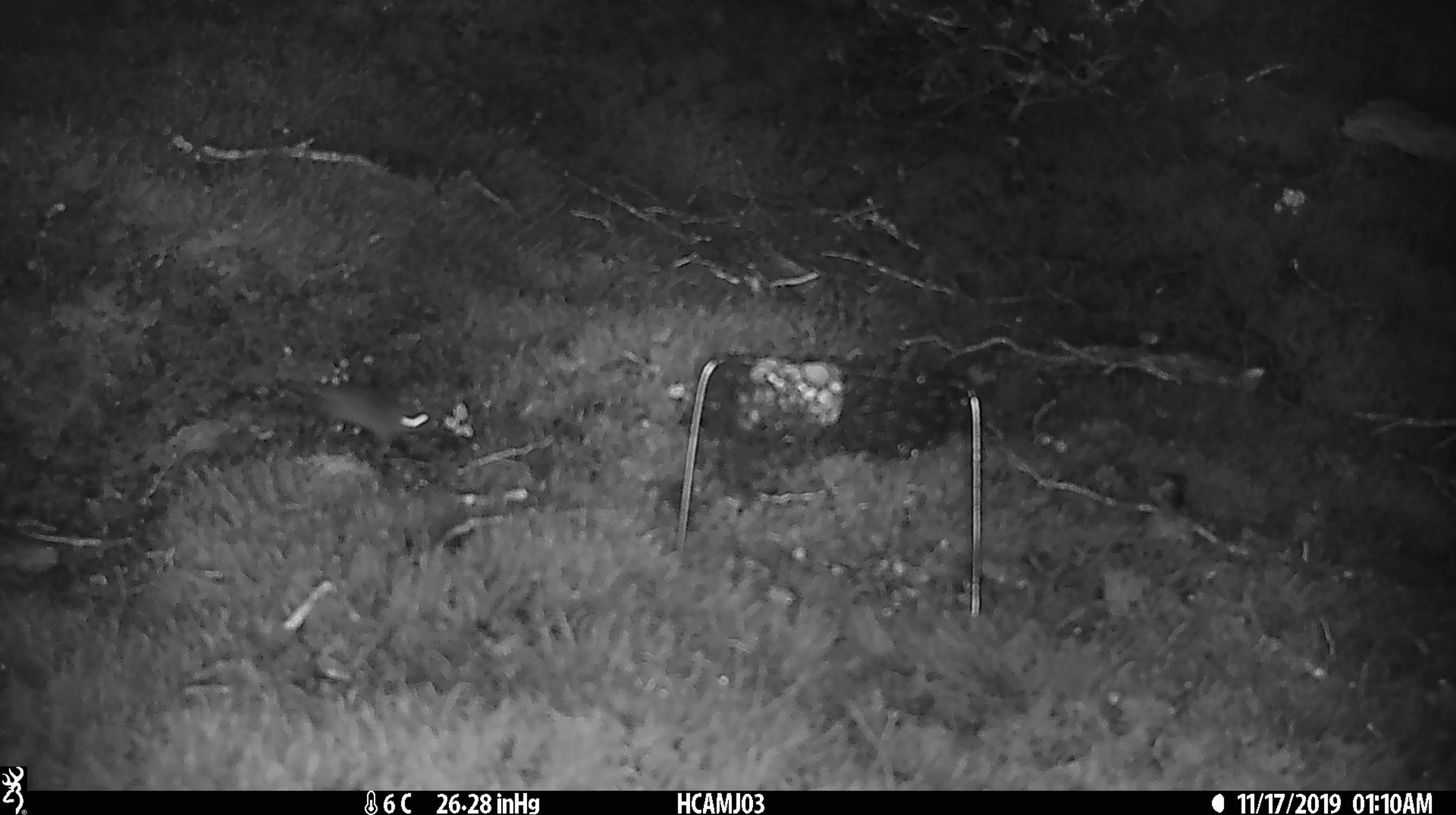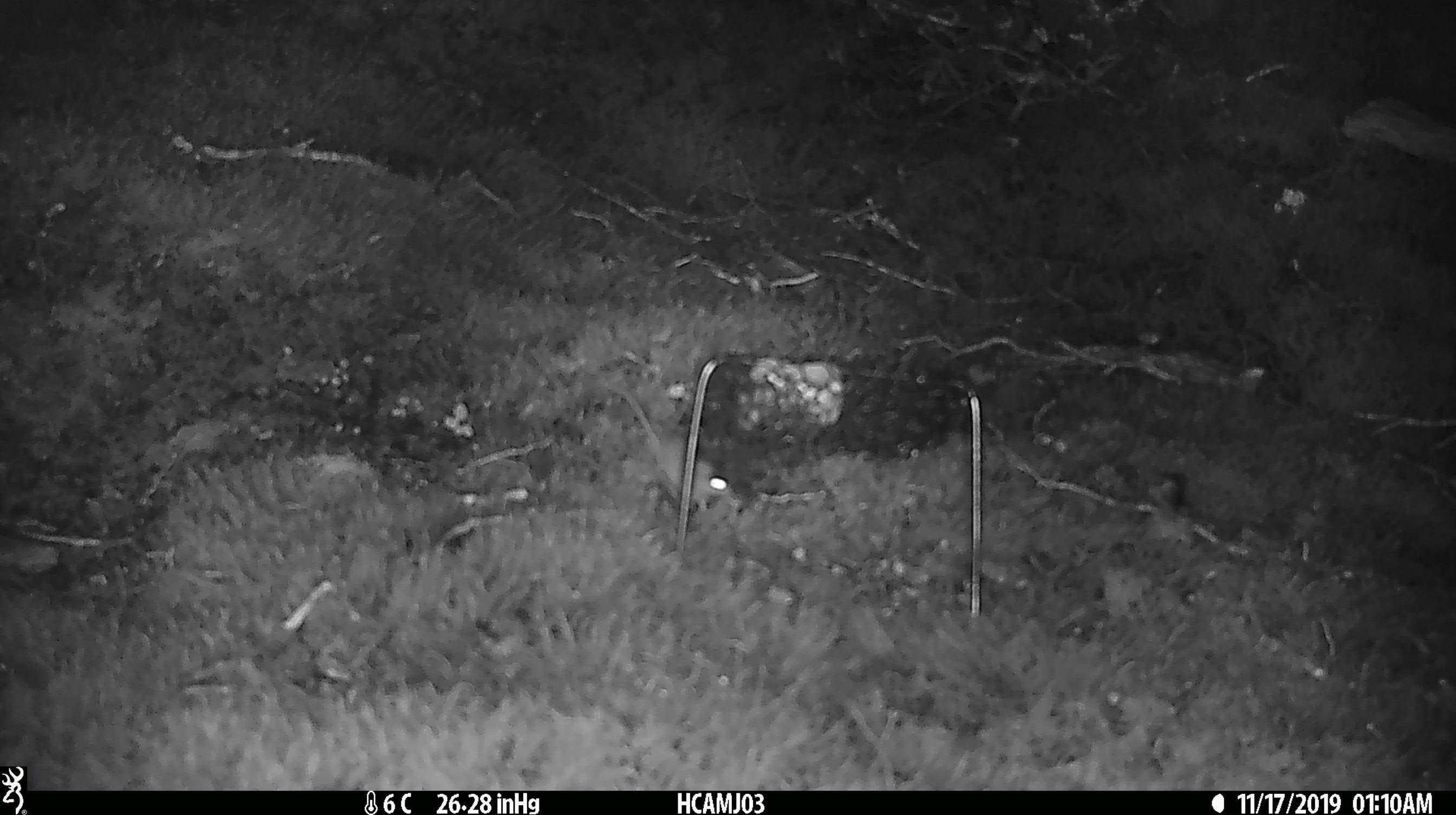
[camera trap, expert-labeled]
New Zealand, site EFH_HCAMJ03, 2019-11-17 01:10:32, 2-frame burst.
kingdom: Animalia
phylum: Chordata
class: Mammalia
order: Rodentia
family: Muridae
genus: Mus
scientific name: Mus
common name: mouse